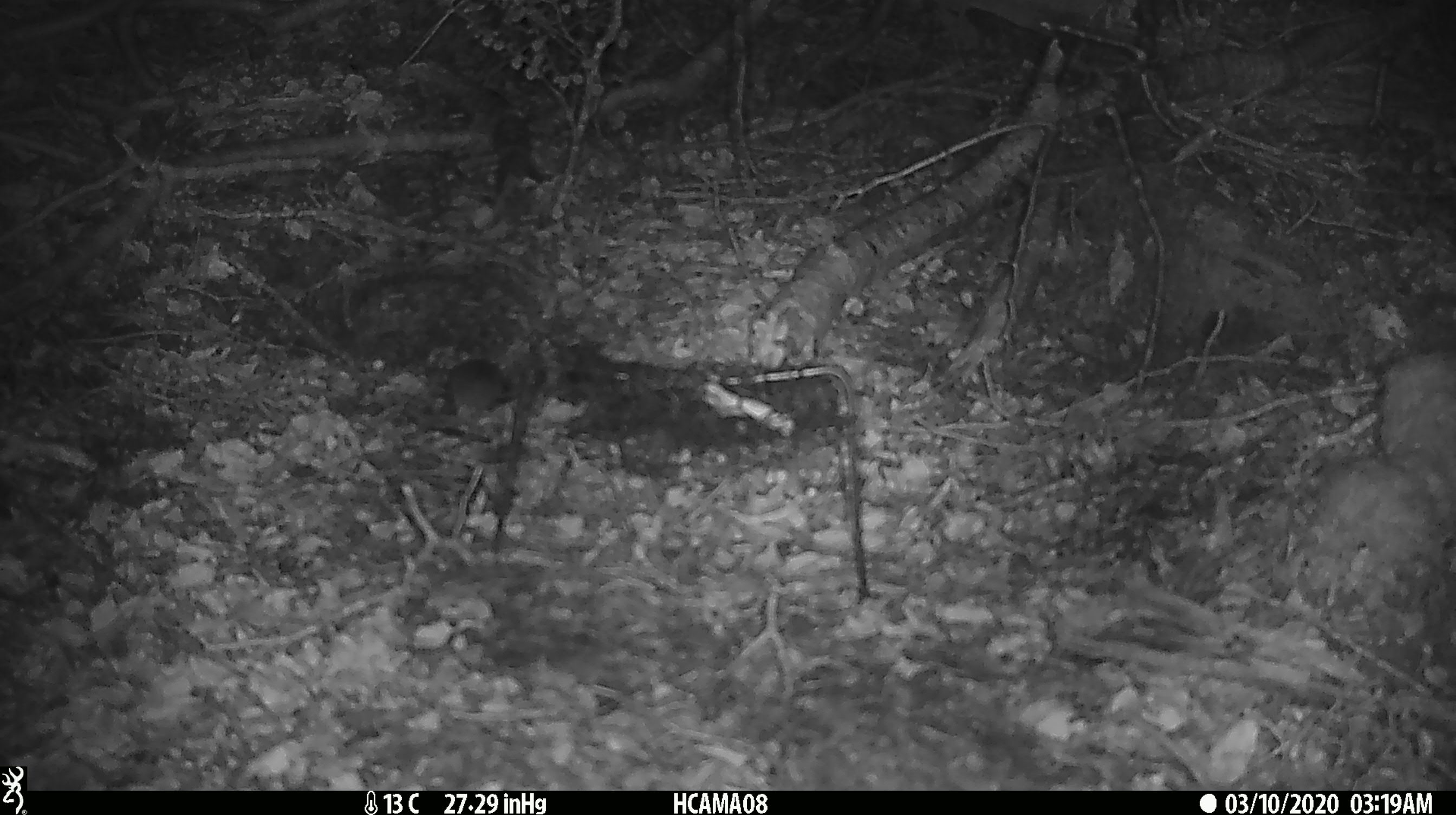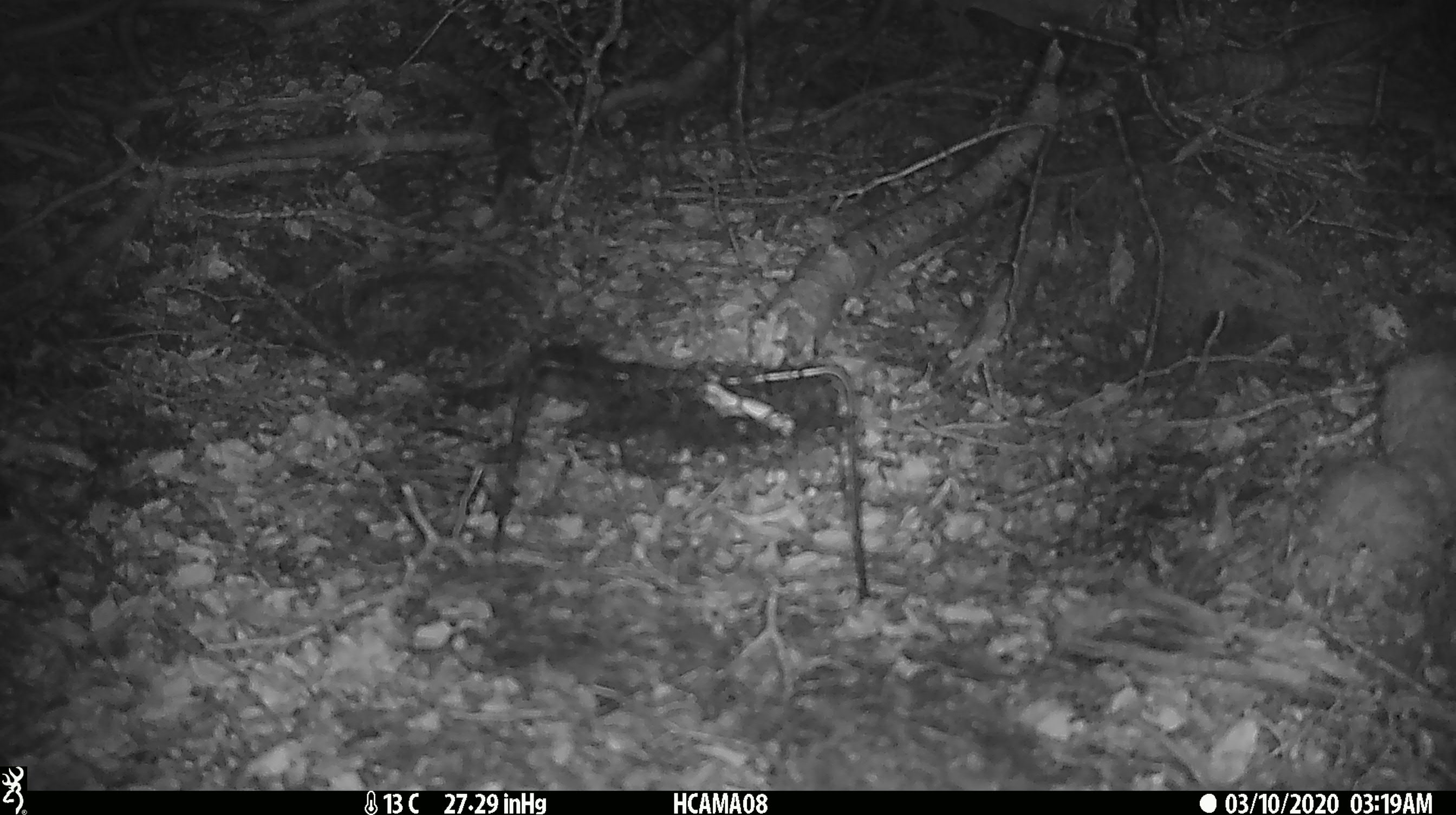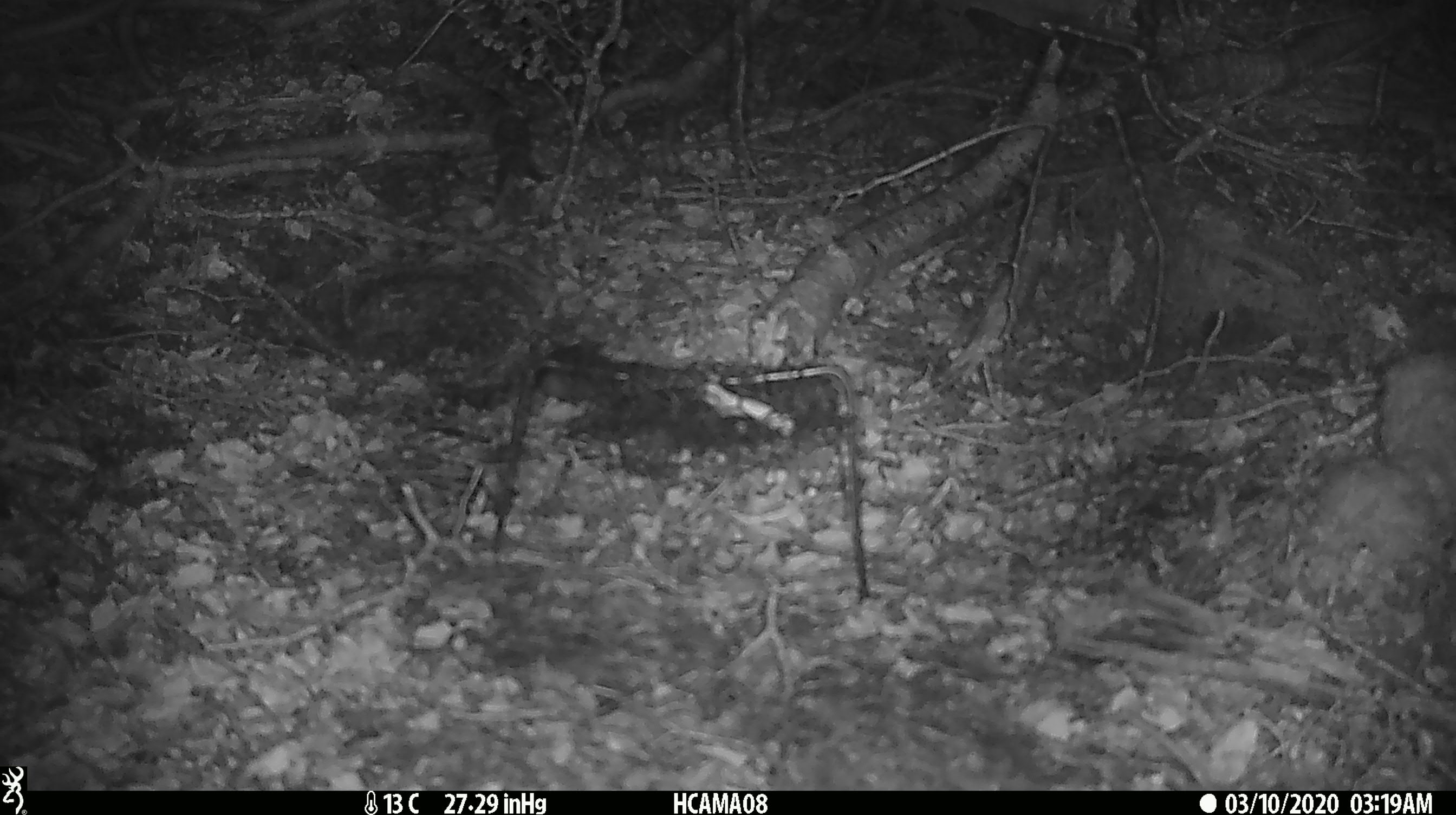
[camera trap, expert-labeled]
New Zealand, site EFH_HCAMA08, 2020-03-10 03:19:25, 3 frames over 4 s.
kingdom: Animalia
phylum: Chordata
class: Mammalia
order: Rodentia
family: Muridae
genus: Mus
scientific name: Mus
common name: mouse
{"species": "mouse (Mus)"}